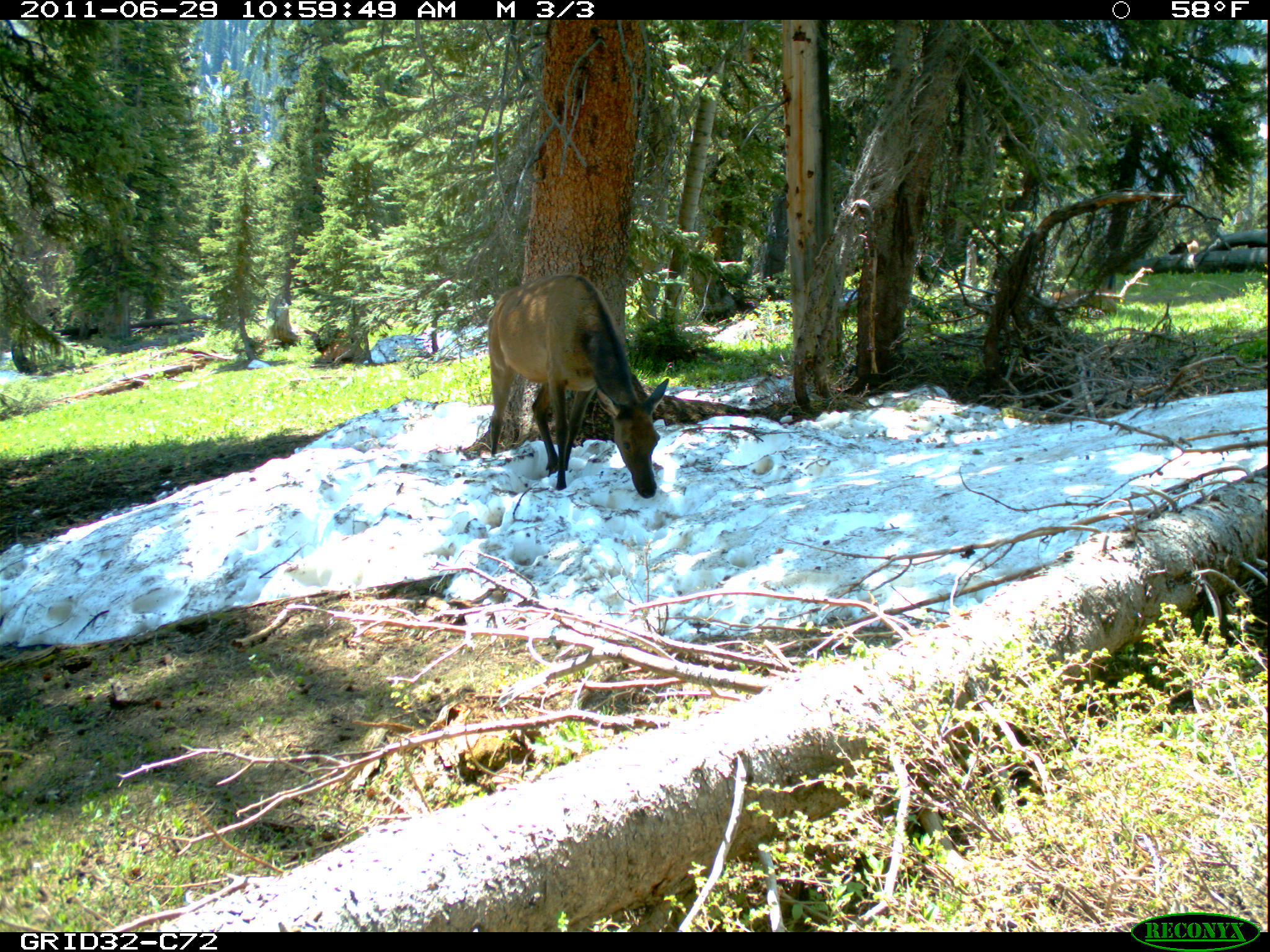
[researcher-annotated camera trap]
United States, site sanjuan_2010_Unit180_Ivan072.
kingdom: Animalia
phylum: Chordata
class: Mammalia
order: Artiodactyla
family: Cervidae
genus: Cervus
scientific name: Cervus elaphus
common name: red deer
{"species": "Cervus elaphus (red deer)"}